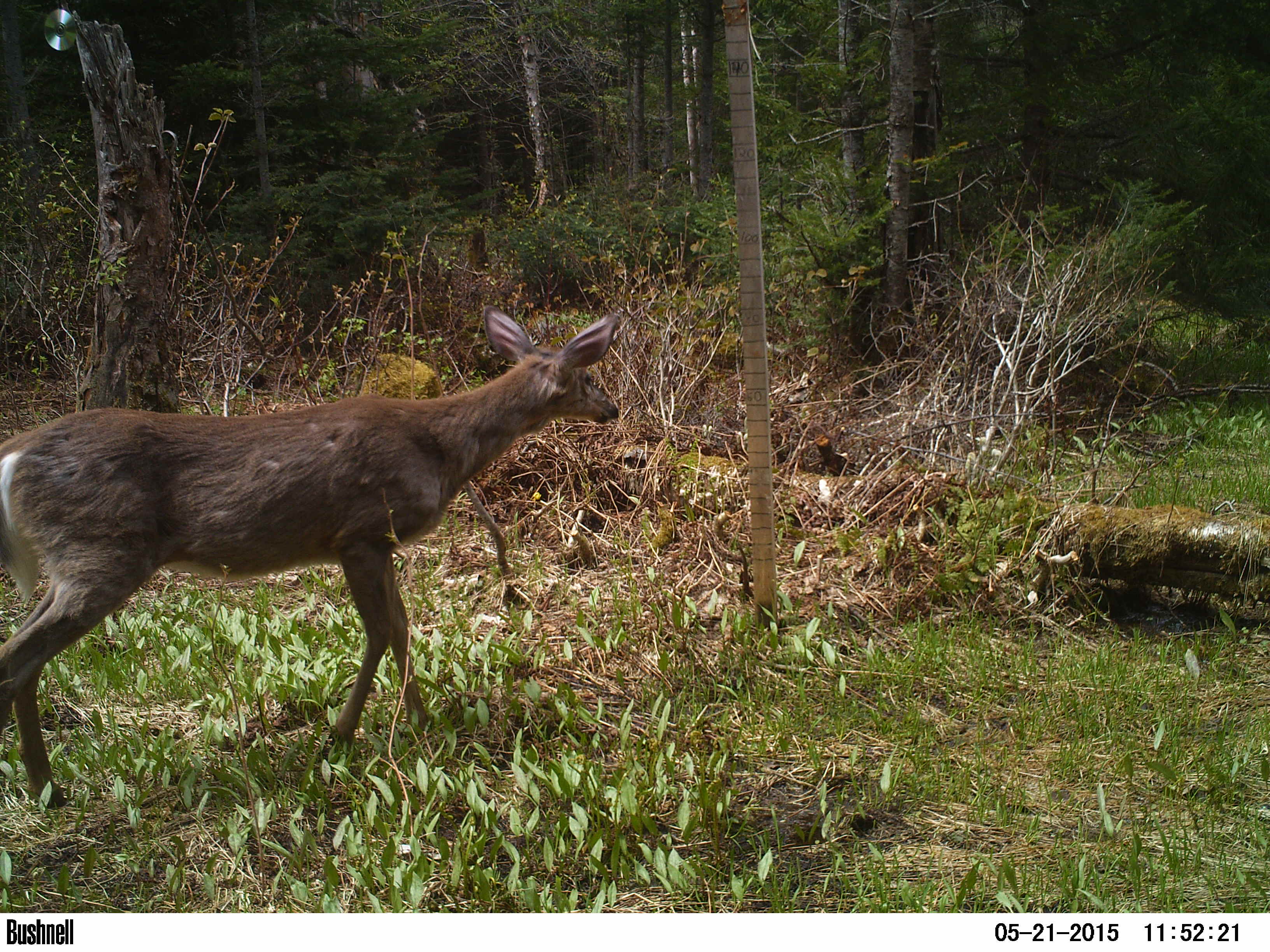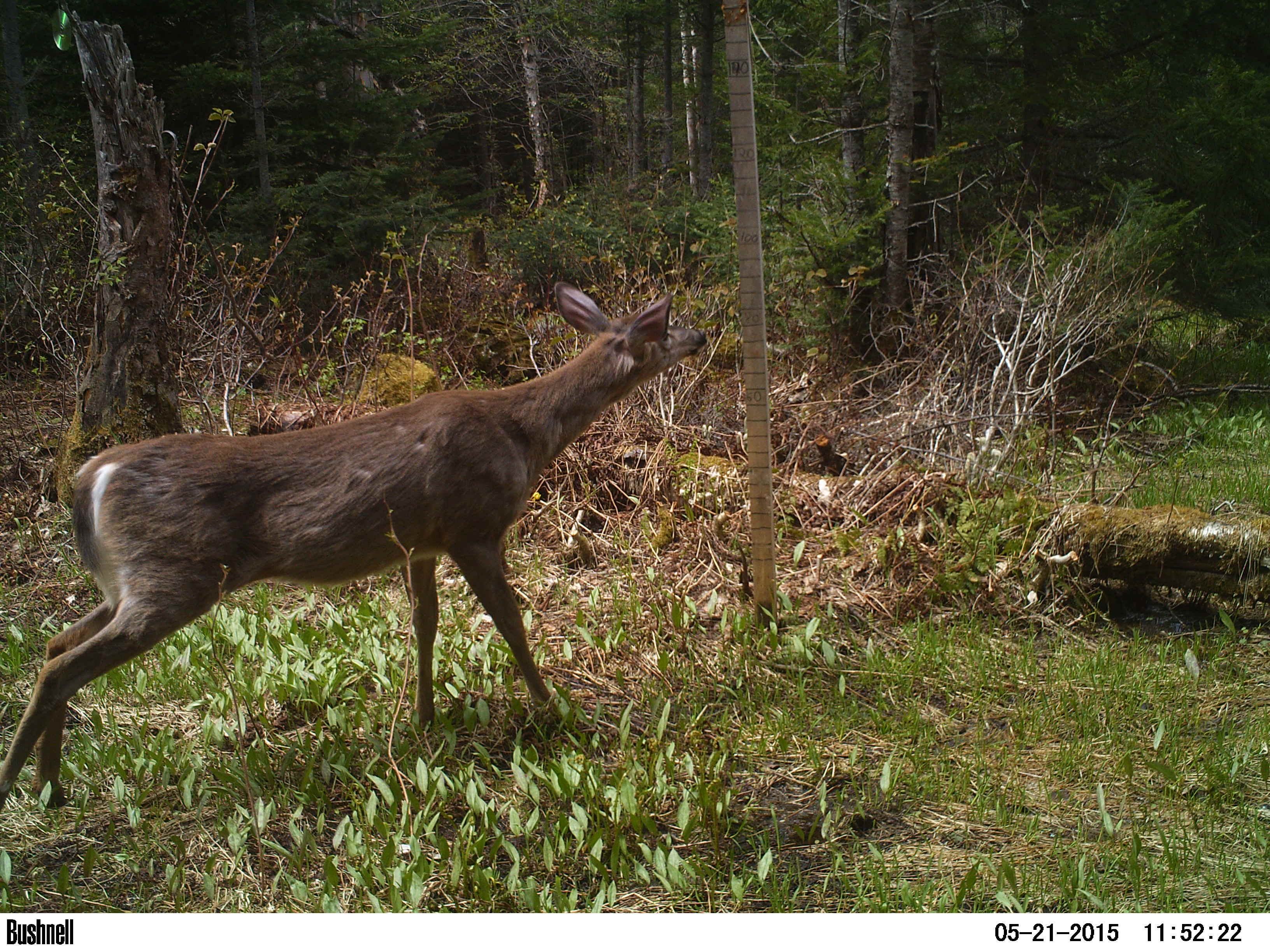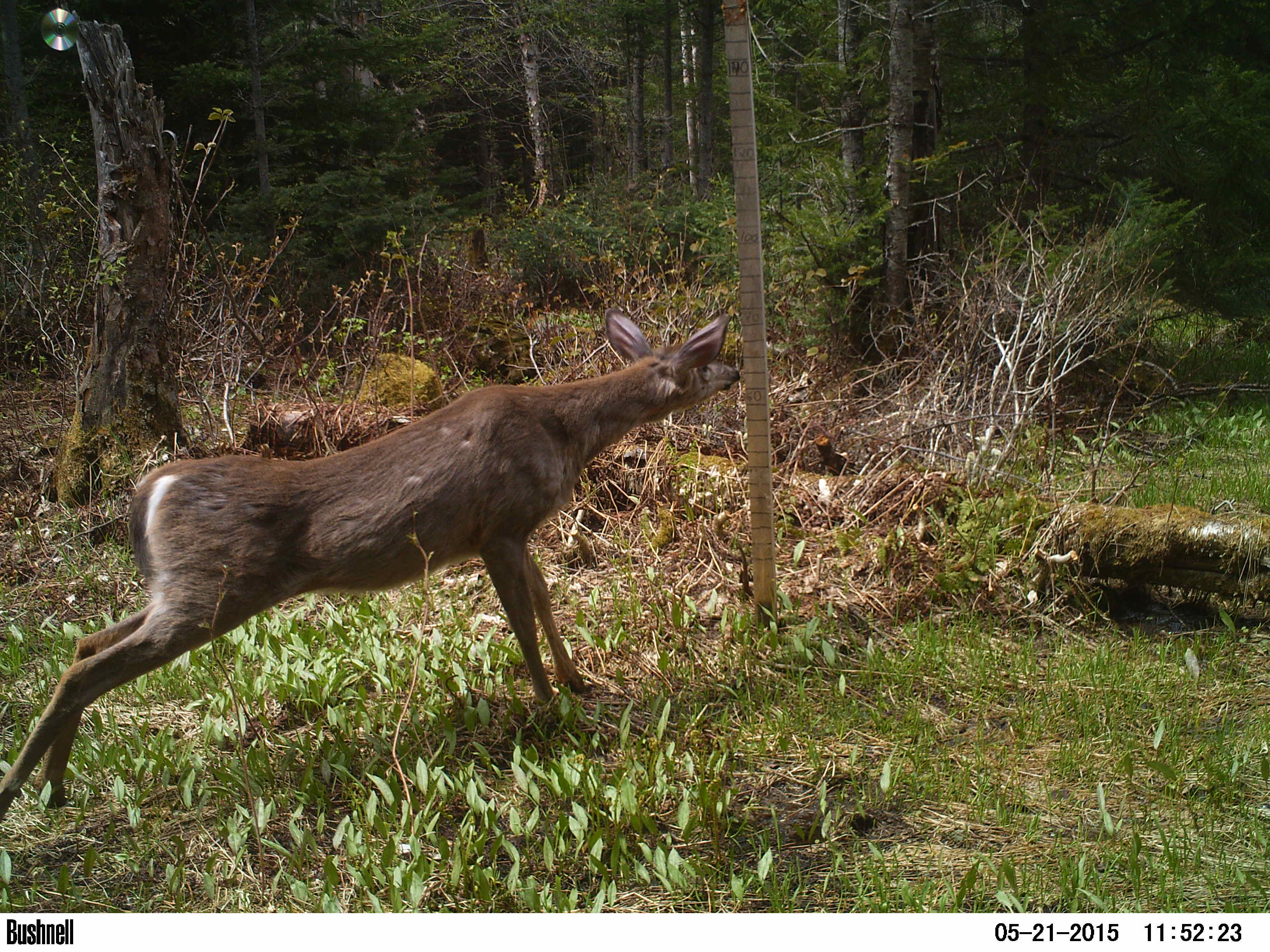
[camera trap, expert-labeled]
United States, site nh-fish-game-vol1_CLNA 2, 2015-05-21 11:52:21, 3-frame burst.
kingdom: Animalia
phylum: Chordata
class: Mammalia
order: Artiodactyla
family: Cervidae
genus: Odocoileus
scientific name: Odocoileus virginianus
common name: white-tailed deer